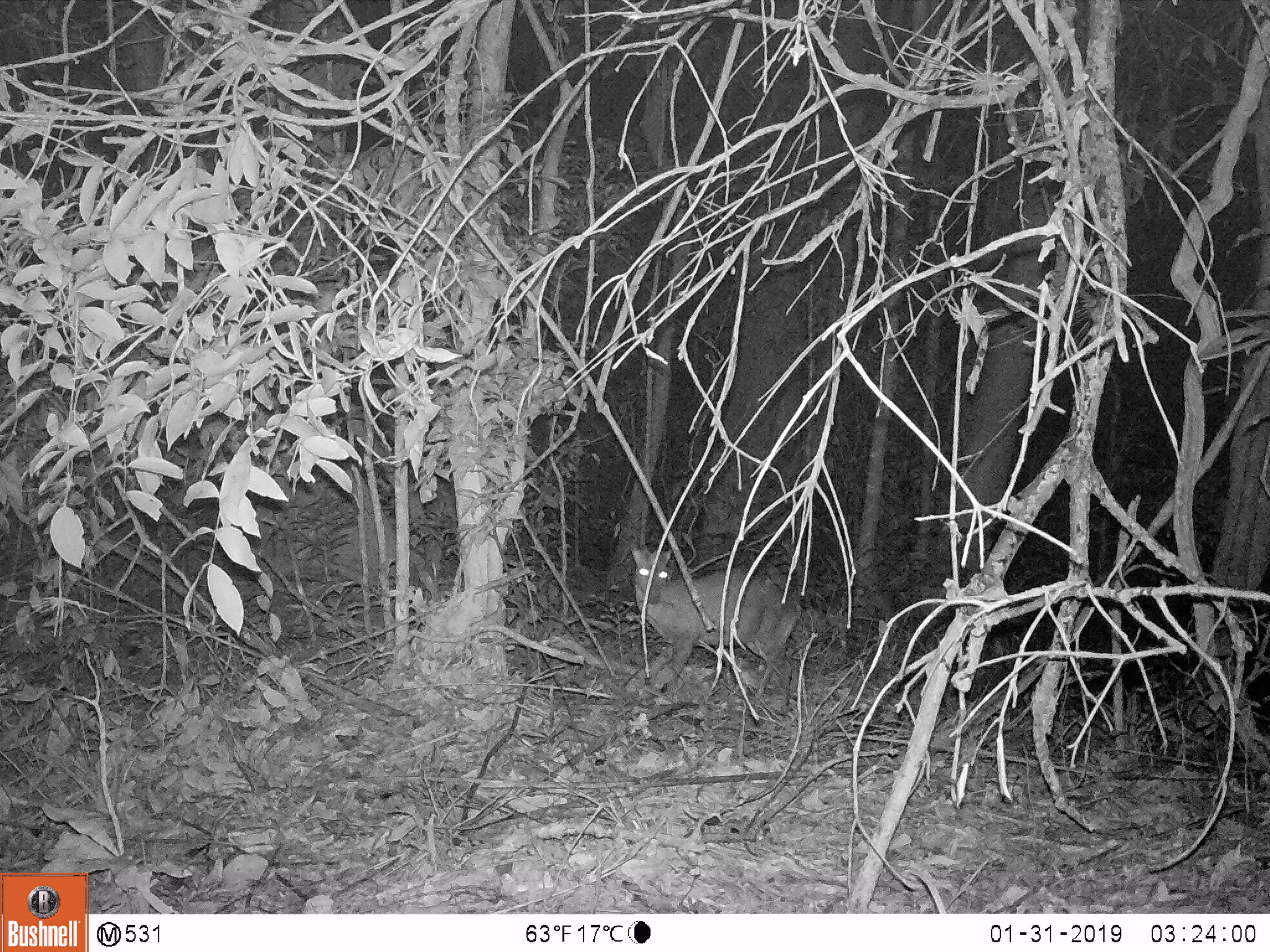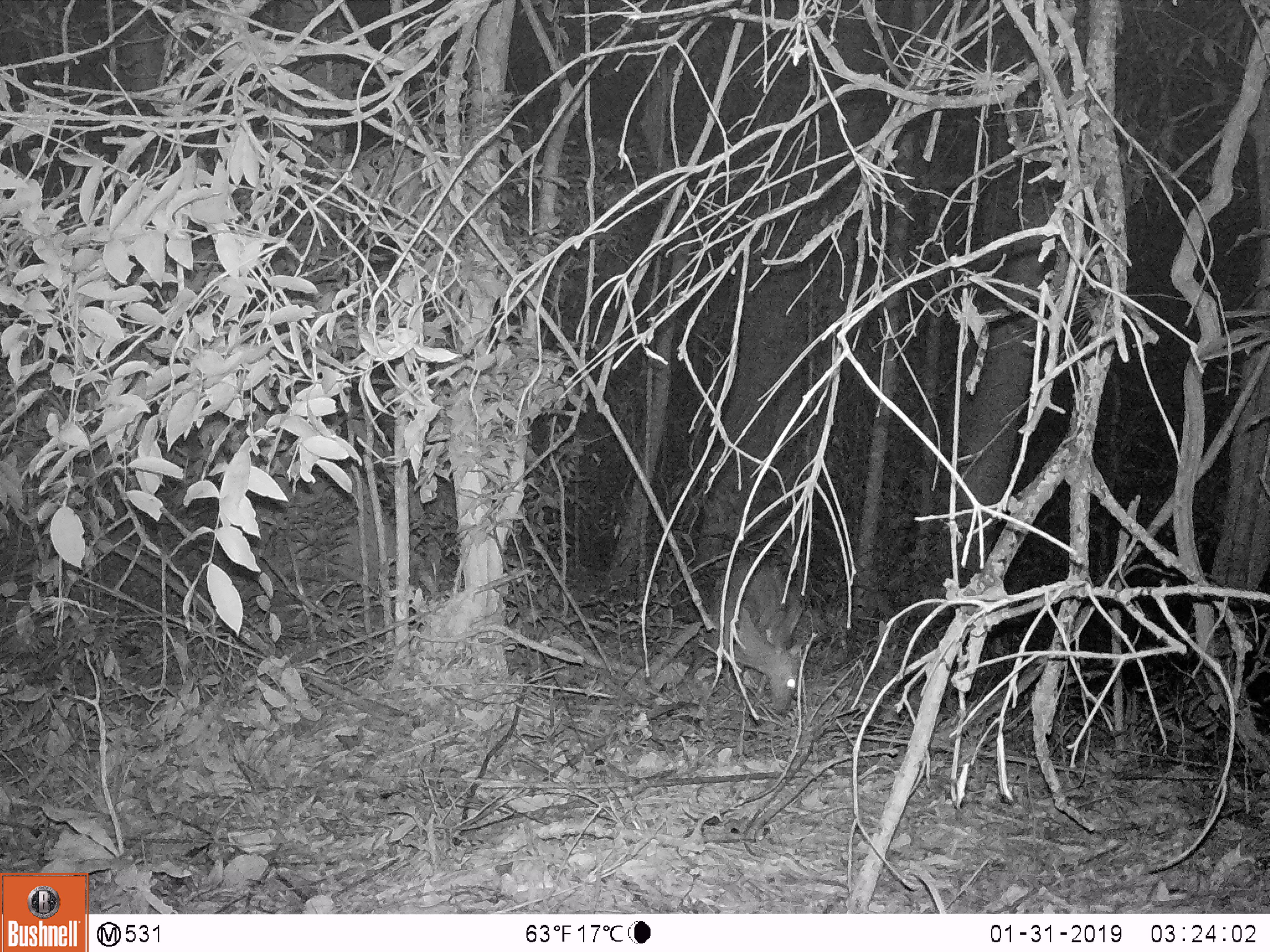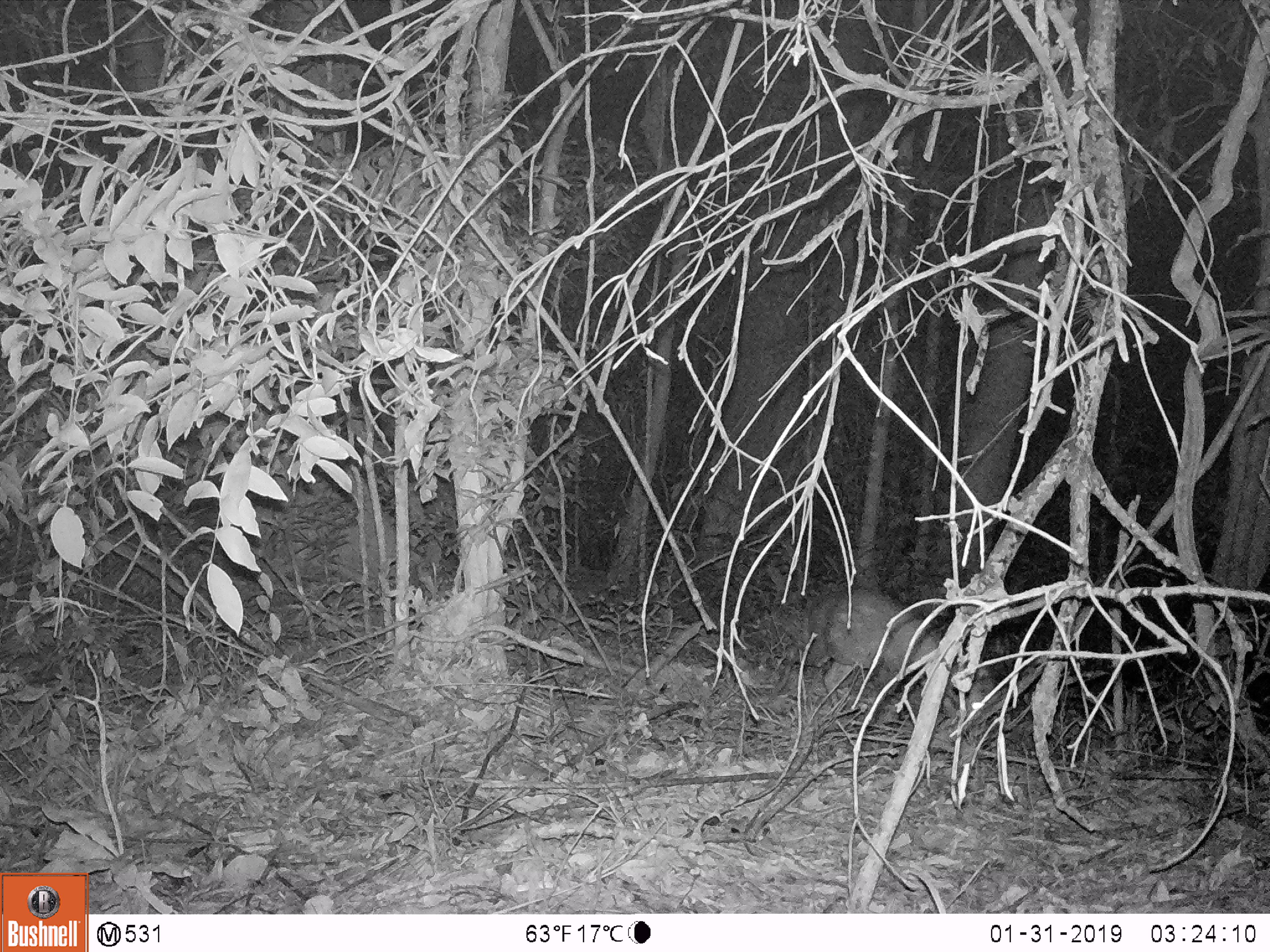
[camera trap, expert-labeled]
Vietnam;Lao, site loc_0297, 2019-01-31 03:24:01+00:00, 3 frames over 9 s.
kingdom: Animalia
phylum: Chordata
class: Mammalia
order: Artiodactyla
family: Cervidae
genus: Muntiacus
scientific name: Muntiacus rooseveltorum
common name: roosevelt's muntjac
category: roosevelts muntjac group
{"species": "roosevelts muntjac group (roosevelt's muntjac) (Muntiacus rooseveltorum)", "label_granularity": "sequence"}